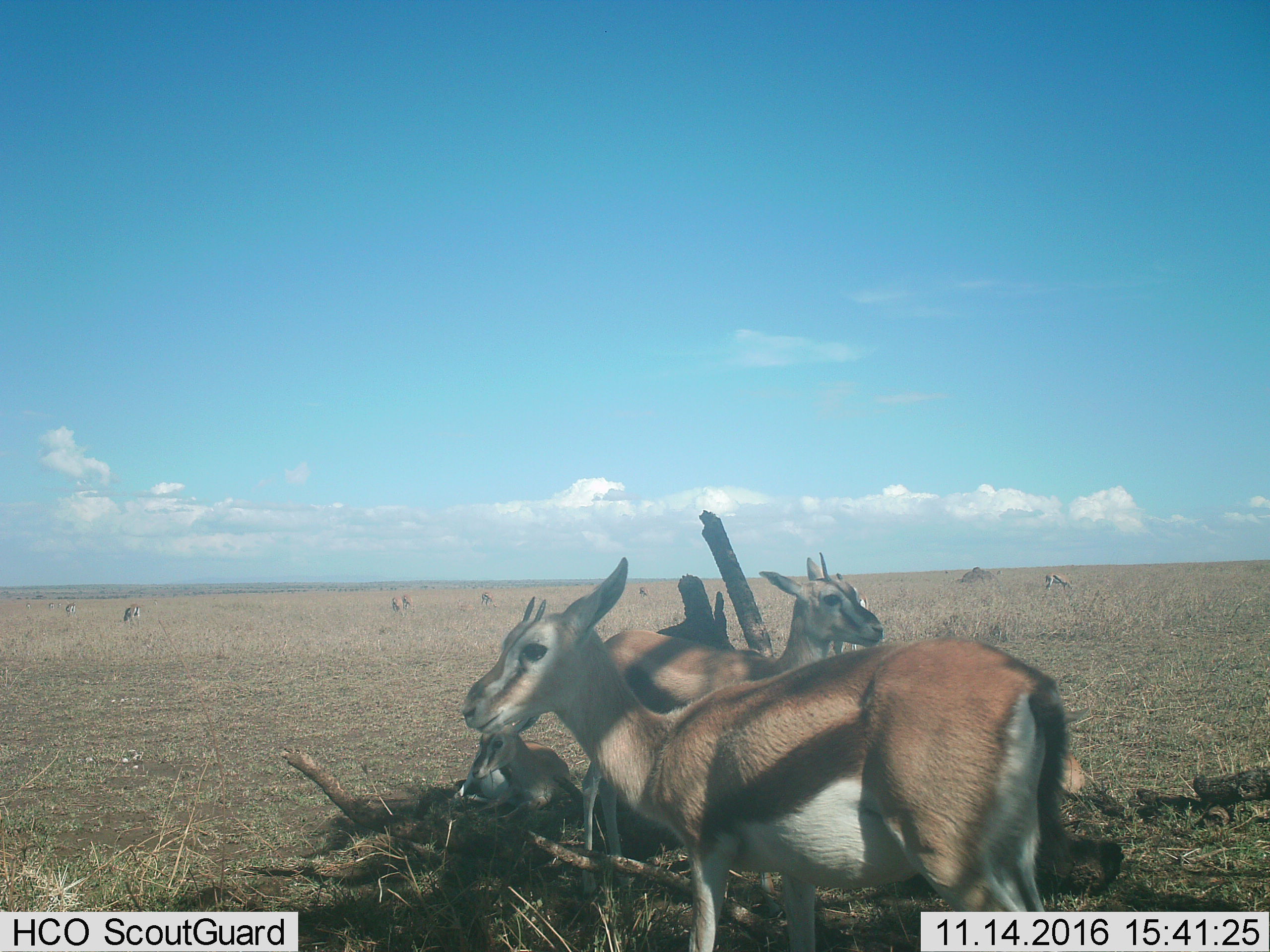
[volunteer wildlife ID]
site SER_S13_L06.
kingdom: Animalia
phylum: Chordata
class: Mammalia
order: Artiodactyla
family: Bovidae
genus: Eudorcas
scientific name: Eudorcas thomsonii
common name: thomson's gazelle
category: gazellethomsons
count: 11-50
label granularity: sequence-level